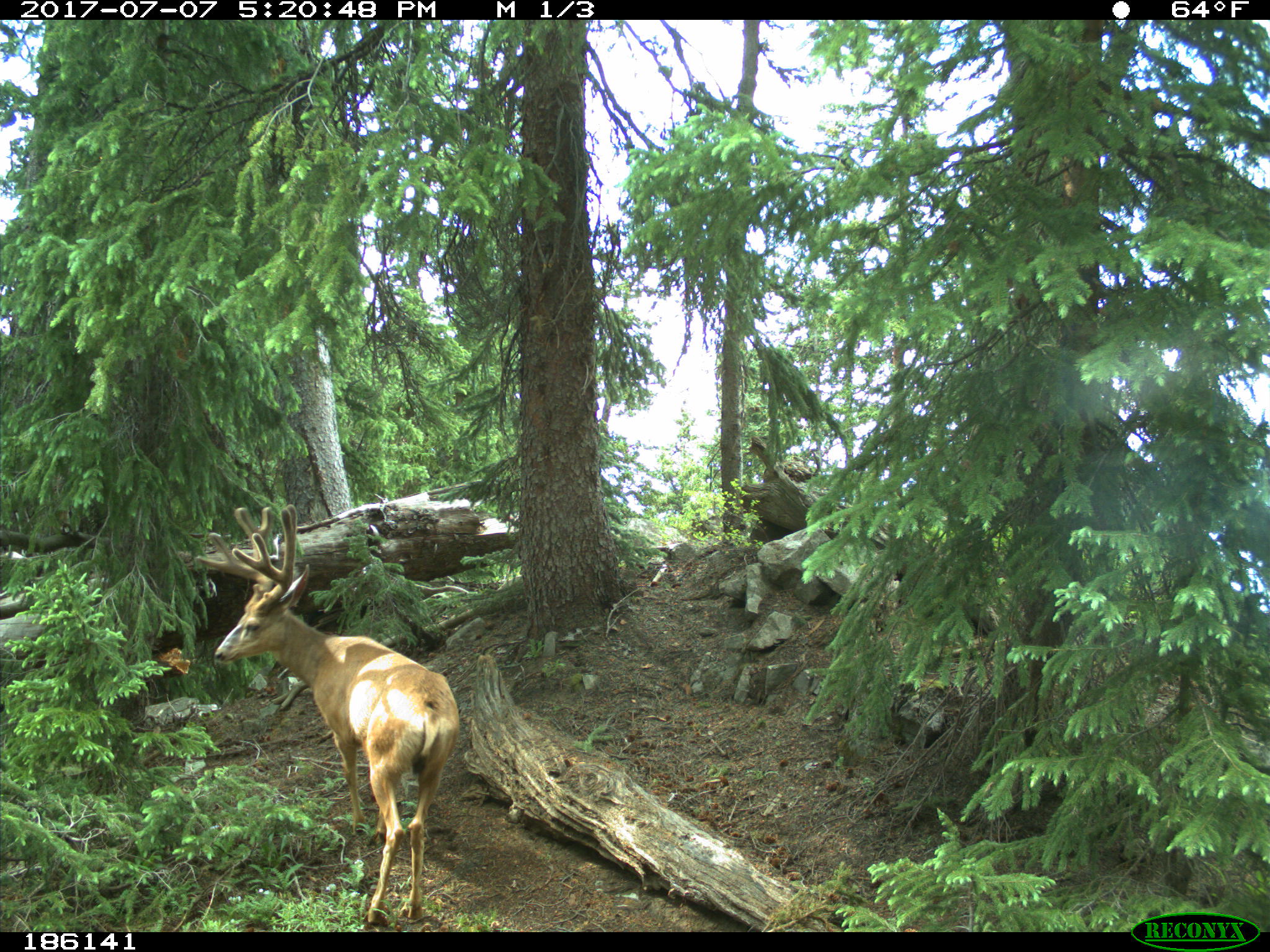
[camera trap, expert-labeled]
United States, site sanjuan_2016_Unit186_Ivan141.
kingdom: Animalia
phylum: Chordata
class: Mammalia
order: Artiodactyla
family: Cervidae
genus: Odocoileus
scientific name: Odocoileus hemionus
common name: mule deer